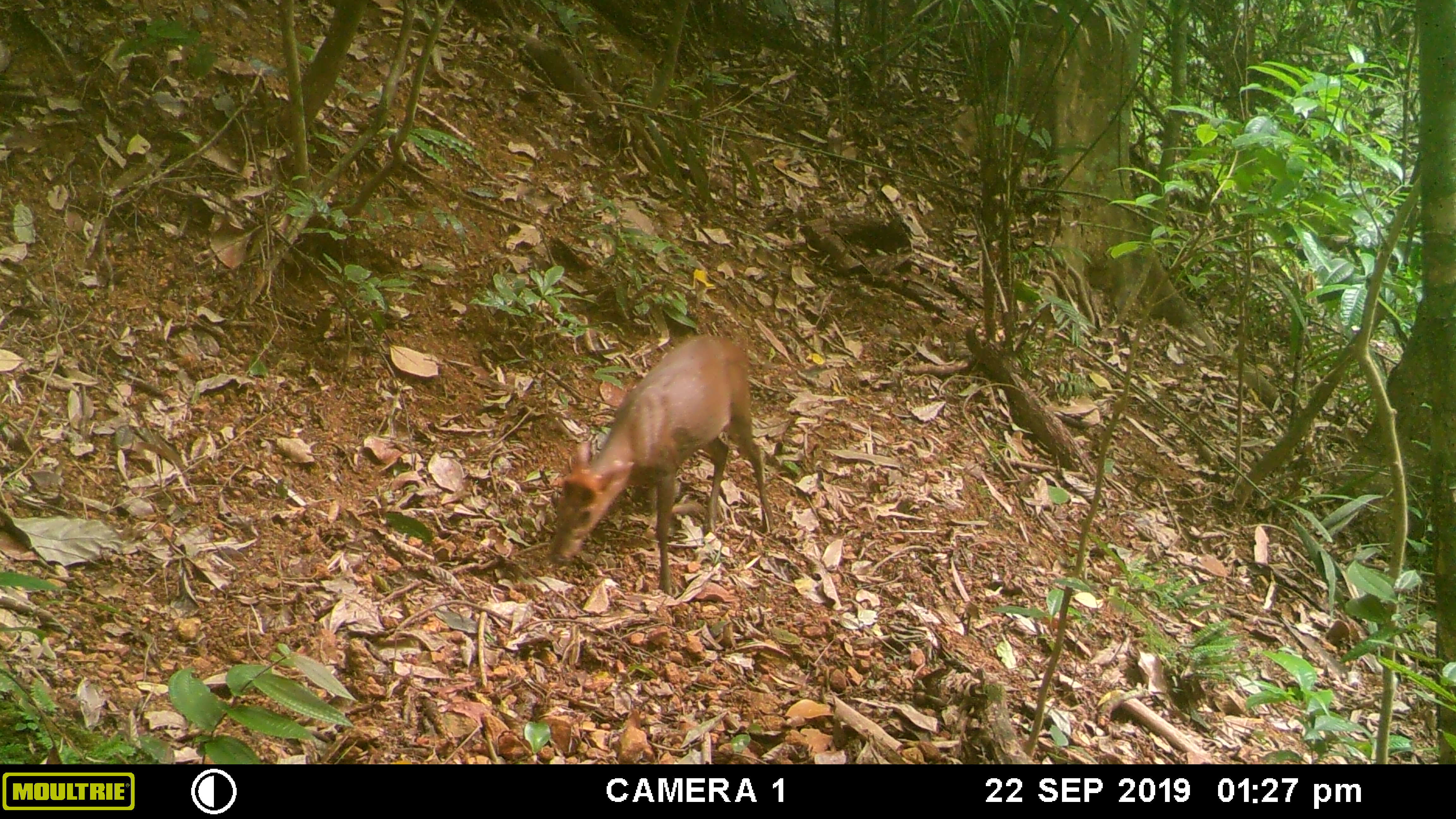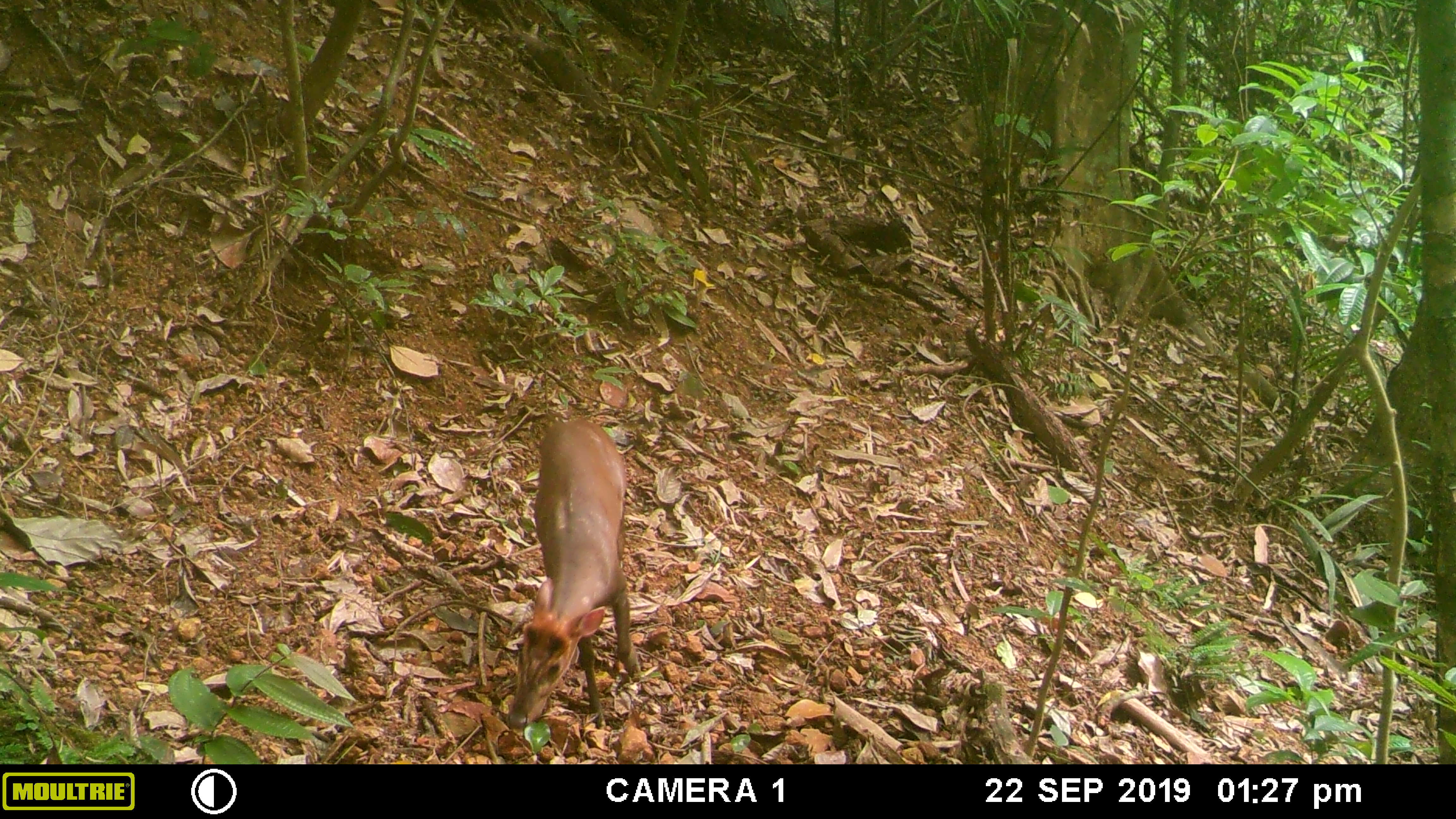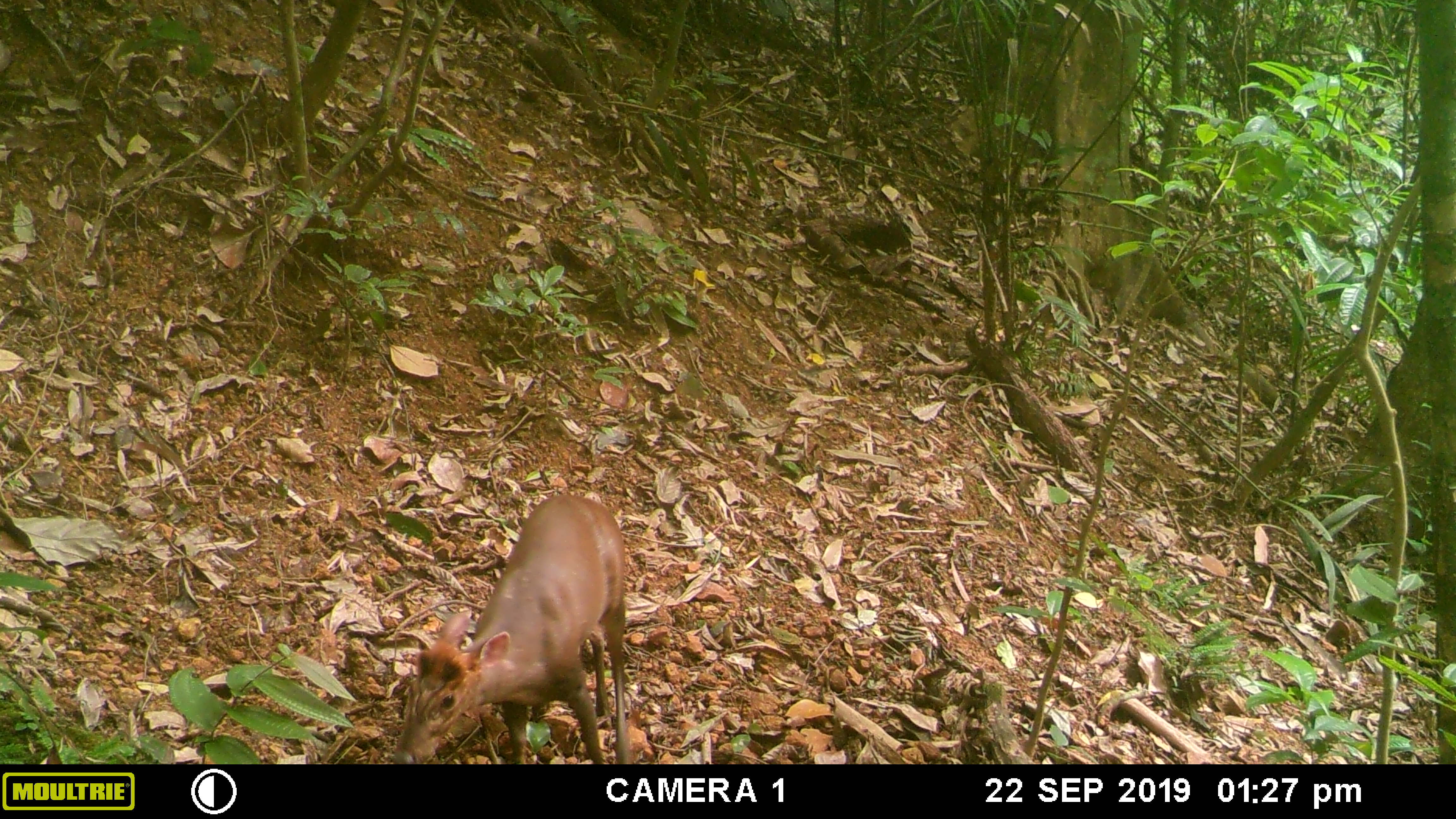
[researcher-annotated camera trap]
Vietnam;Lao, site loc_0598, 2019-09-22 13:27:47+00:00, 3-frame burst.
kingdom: Animalia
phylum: Chordata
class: Mammalia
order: Artiodactyla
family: Cervidae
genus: Muntiacus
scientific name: Muntiacus rooseveltorum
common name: roosevelt's muntjac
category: roosevelts muntjac group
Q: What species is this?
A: Roosevelts muntjac group (roosevelt's muntjac) (Muntiacus rooseveltorum).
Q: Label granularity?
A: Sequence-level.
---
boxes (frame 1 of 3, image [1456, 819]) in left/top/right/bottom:
roosevelts muntjac group: 548/335/774/595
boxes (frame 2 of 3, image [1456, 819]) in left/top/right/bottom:
roosevelts muntjac group: 505/419/641/729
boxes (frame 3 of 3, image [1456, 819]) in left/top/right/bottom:
roosevelts muntjac group: 393/495/627/764